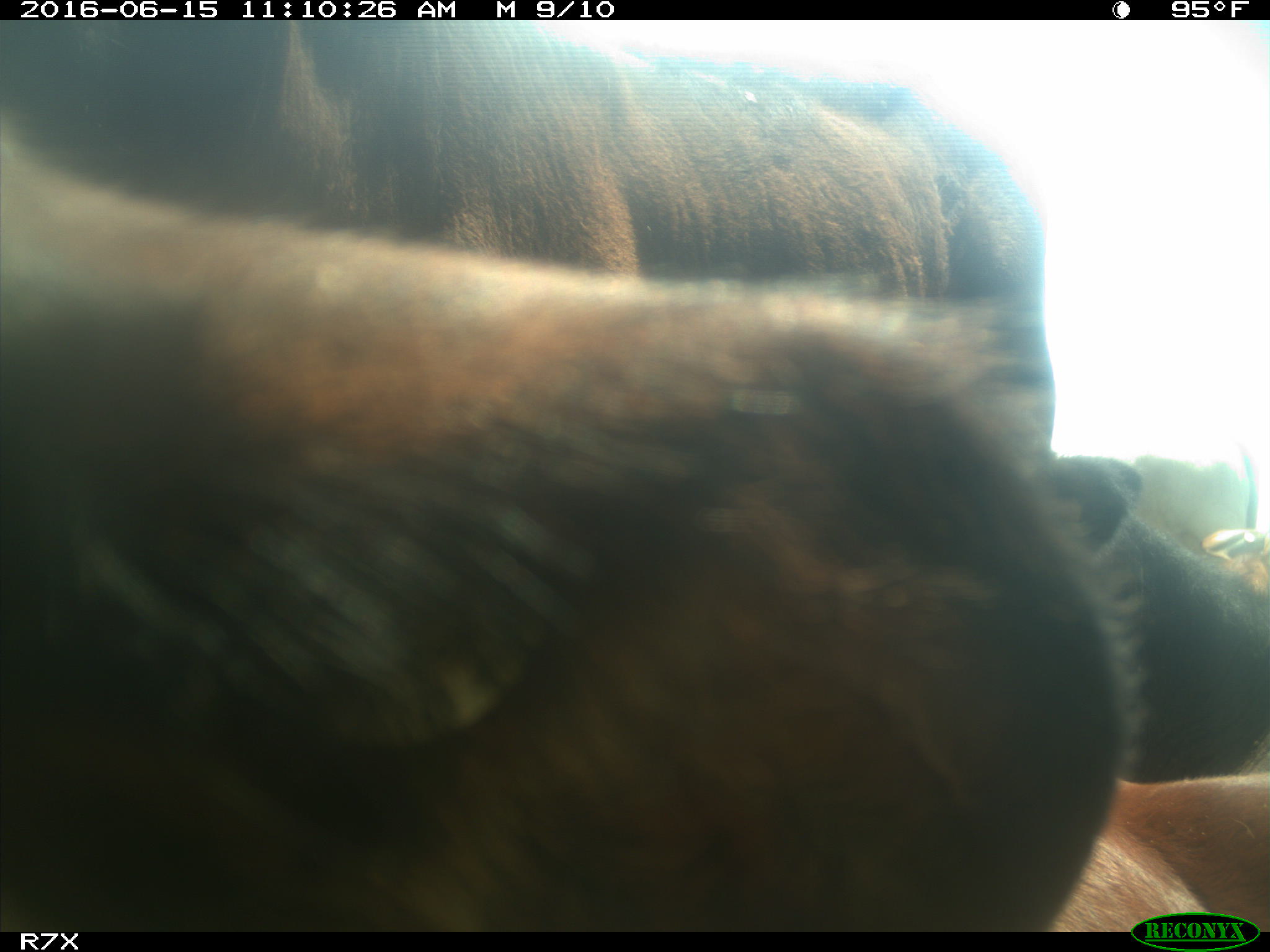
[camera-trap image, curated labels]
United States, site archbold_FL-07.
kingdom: Animalia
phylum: Chordata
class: Mammalia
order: Artiodactyla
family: Bovidae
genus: Bos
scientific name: Bos taurus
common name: domestic cow